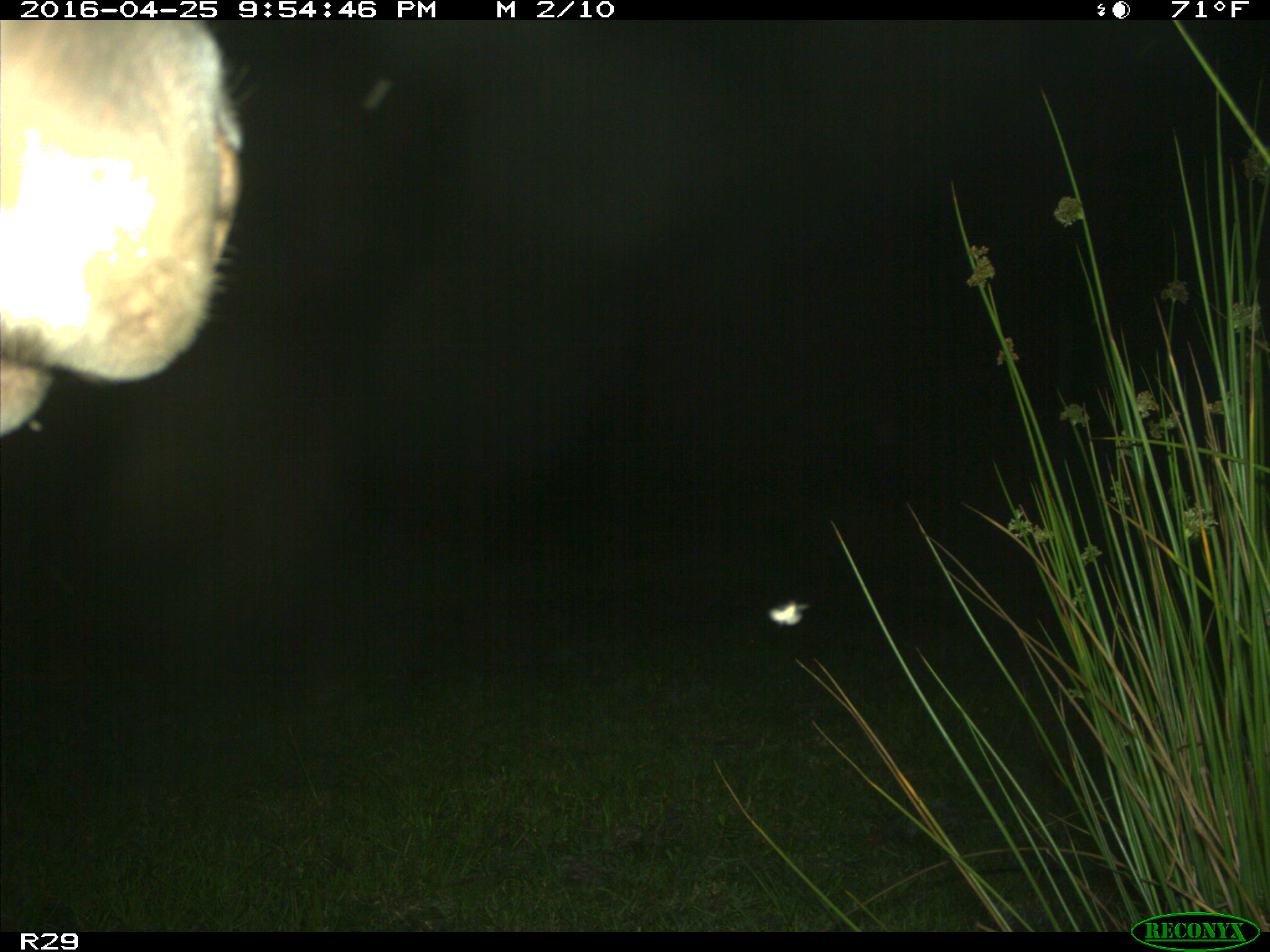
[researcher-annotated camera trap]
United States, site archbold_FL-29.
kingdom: Animalia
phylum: Chordata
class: Mammalia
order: Artiodactyla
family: Bovidae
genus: Bos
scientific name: Bos taurus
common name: domestic cow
Bos taurus (domestic cow).